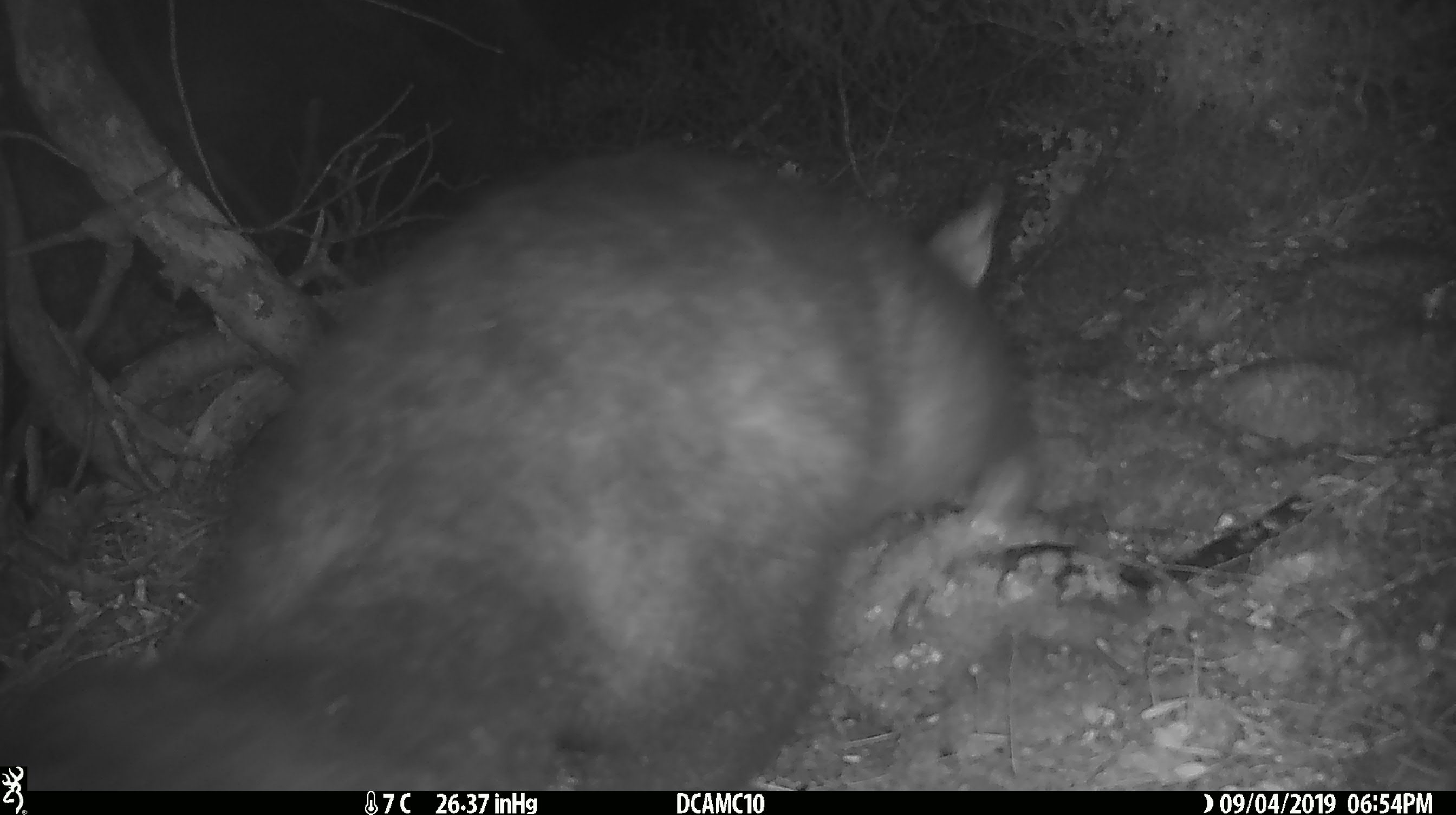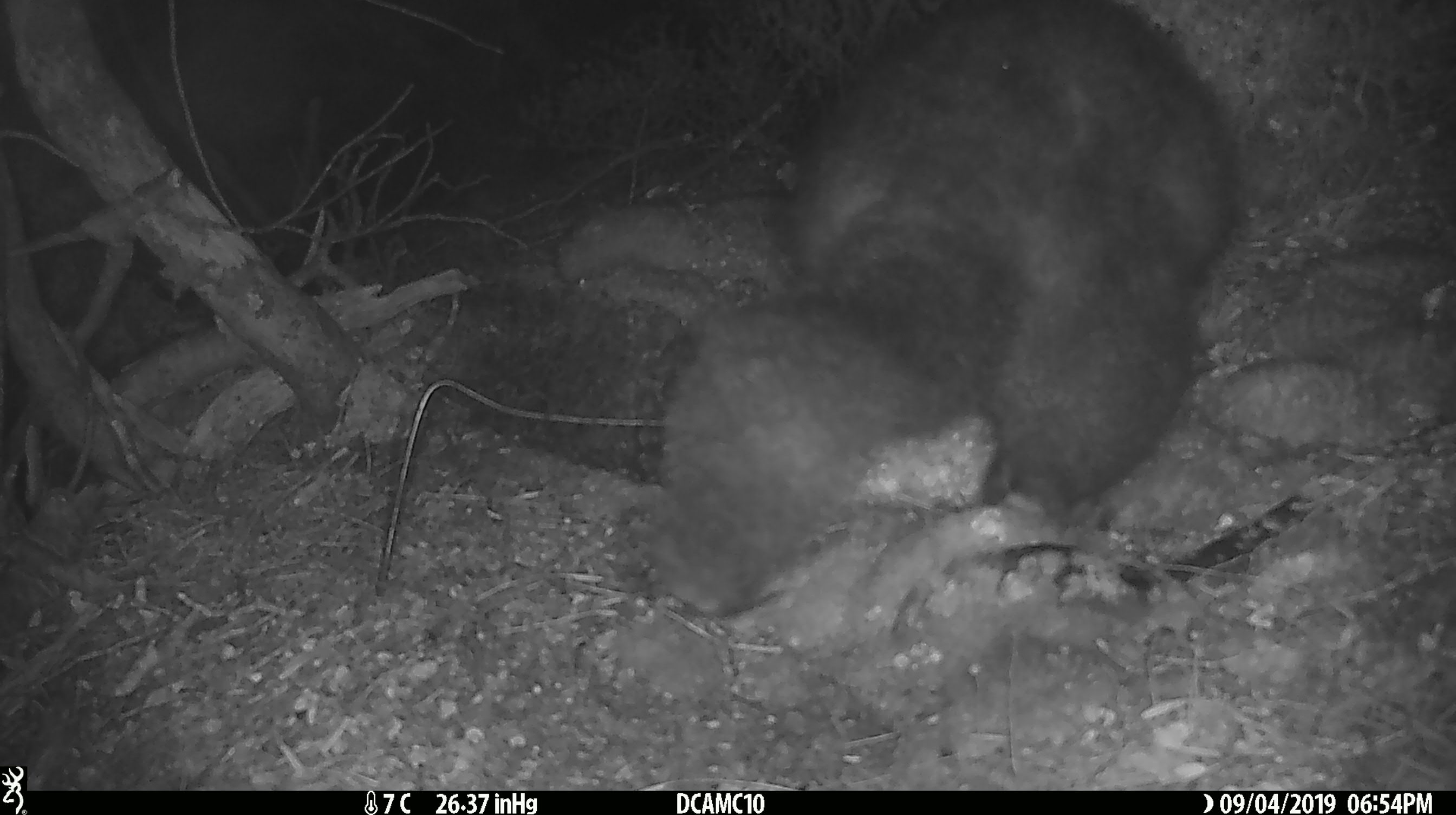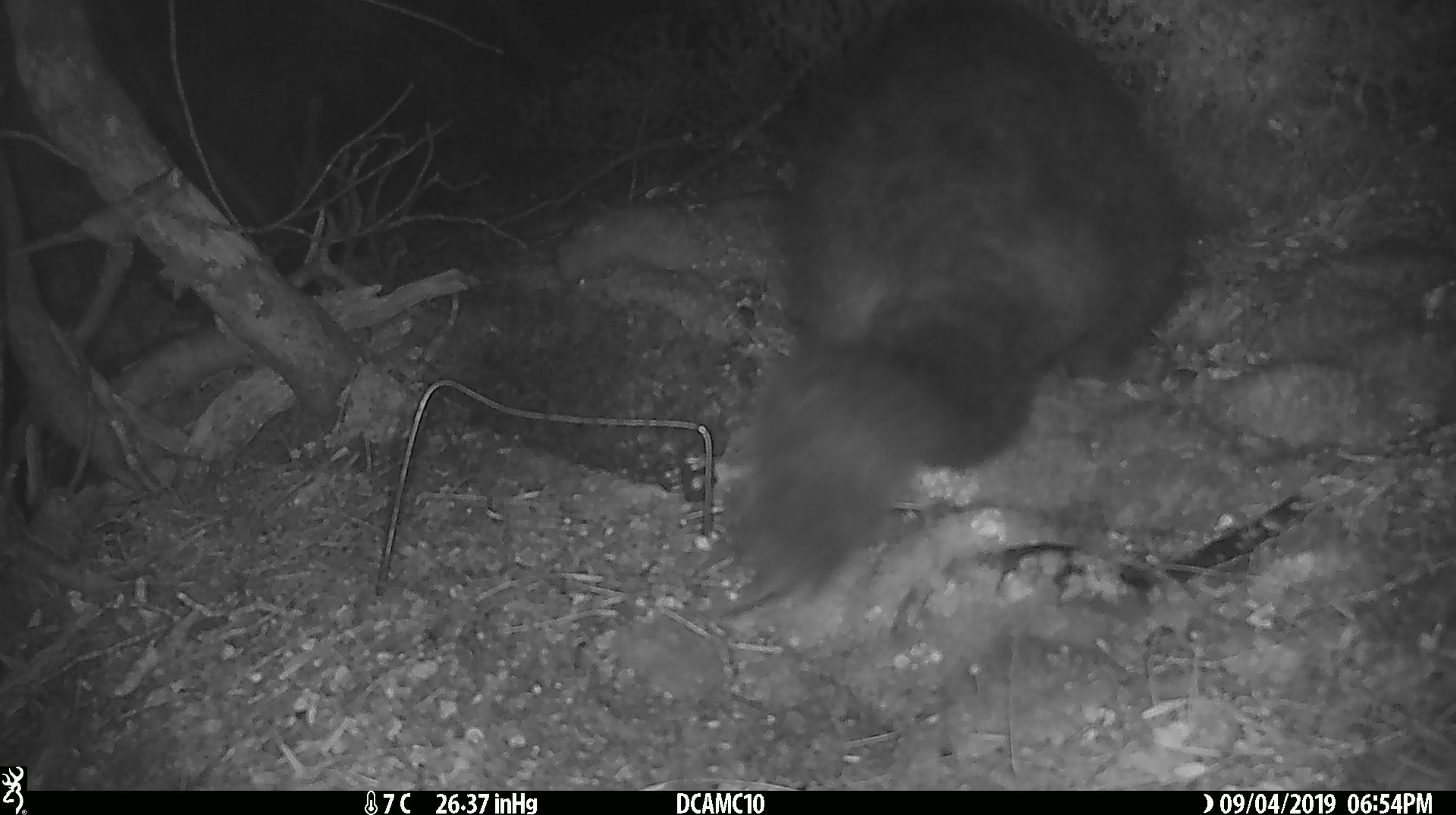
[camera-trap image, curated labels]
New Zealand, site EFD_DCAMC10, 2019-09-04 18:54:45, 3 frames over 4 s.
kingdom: Animalia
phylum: Chordata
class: Mammalia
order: Diprotodontia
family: Phalangeridae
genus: Trichosurus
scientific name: Trichosurus vulpecula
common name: common brushtail possum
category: possum